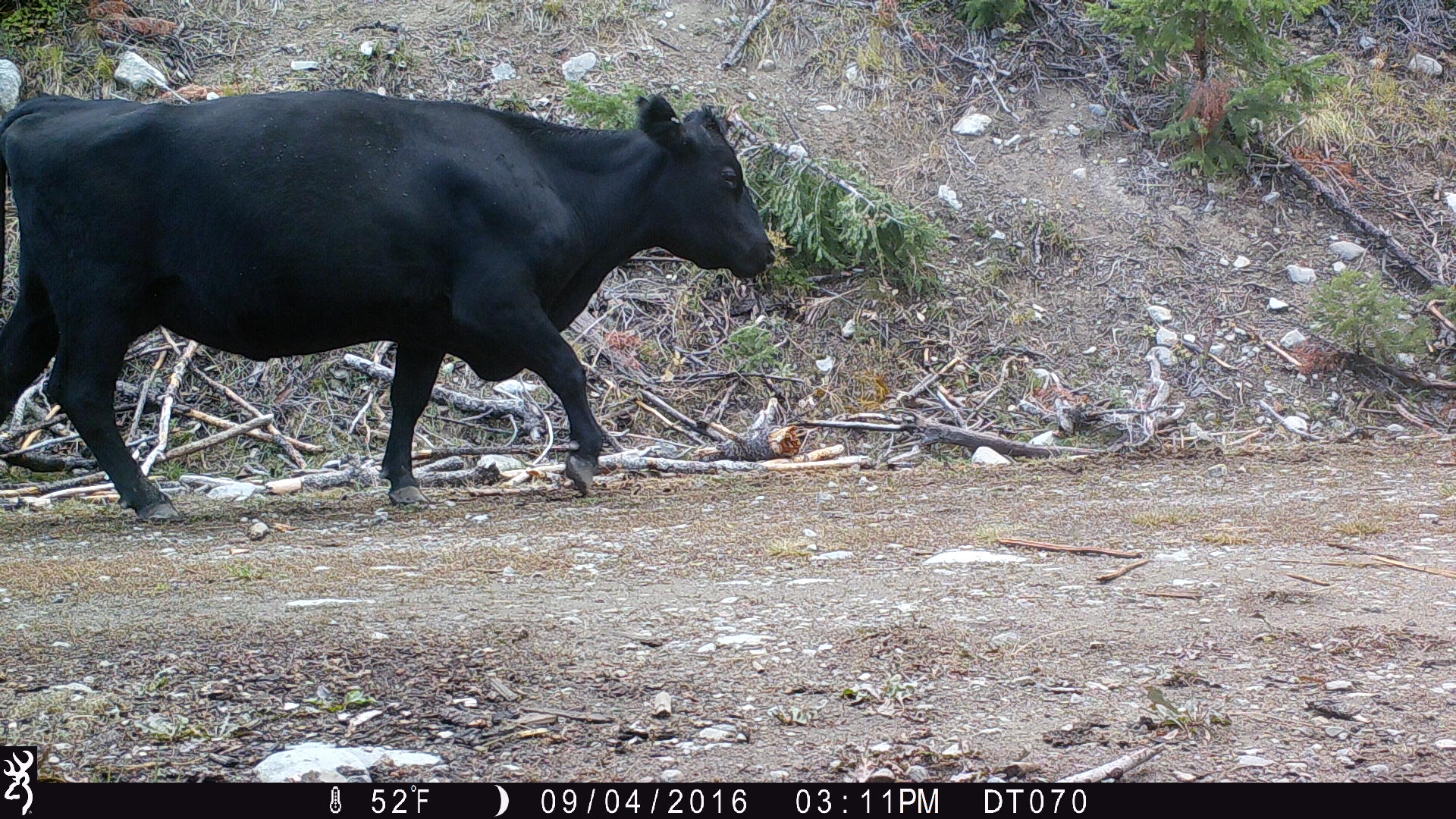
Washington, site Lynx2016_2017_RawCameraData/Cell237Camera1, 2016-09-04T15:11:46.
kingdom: Animalia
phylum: Chordata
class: Mammalia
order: Artiodactyla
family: Bovidae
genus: Bos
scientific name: Bos taurus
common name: domestic cattle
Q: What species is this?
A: Domestic cattle (Bos taurus).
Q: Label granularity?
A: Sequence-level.